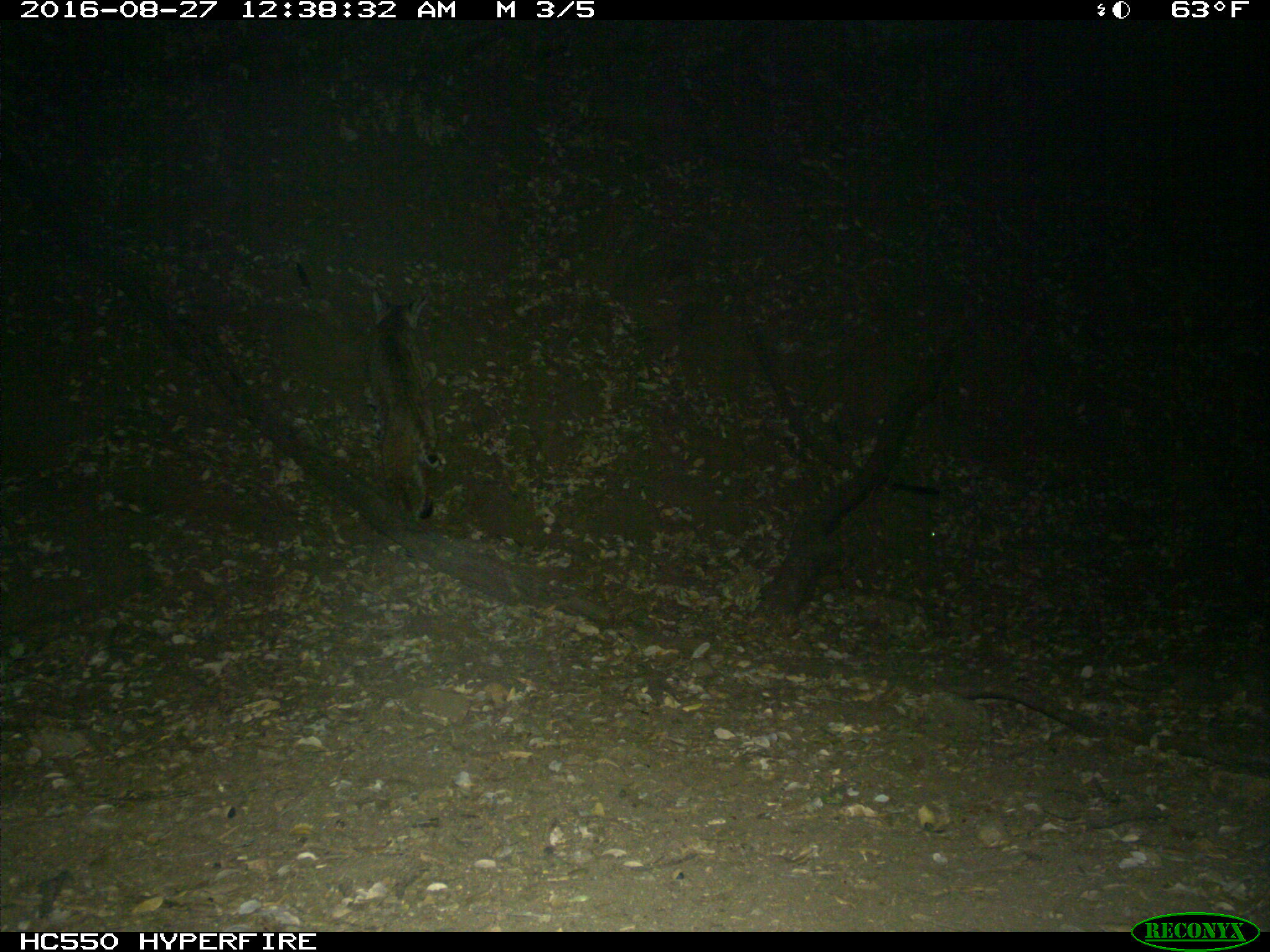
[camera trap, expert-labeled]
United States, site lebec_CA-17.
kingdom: Animalia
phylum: Chordata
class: Mammalia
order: Carnivora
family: Felidae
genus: Lynx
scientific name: Lynx rufus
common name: bobcat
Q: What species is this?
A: Lynx rufus (bobcat).